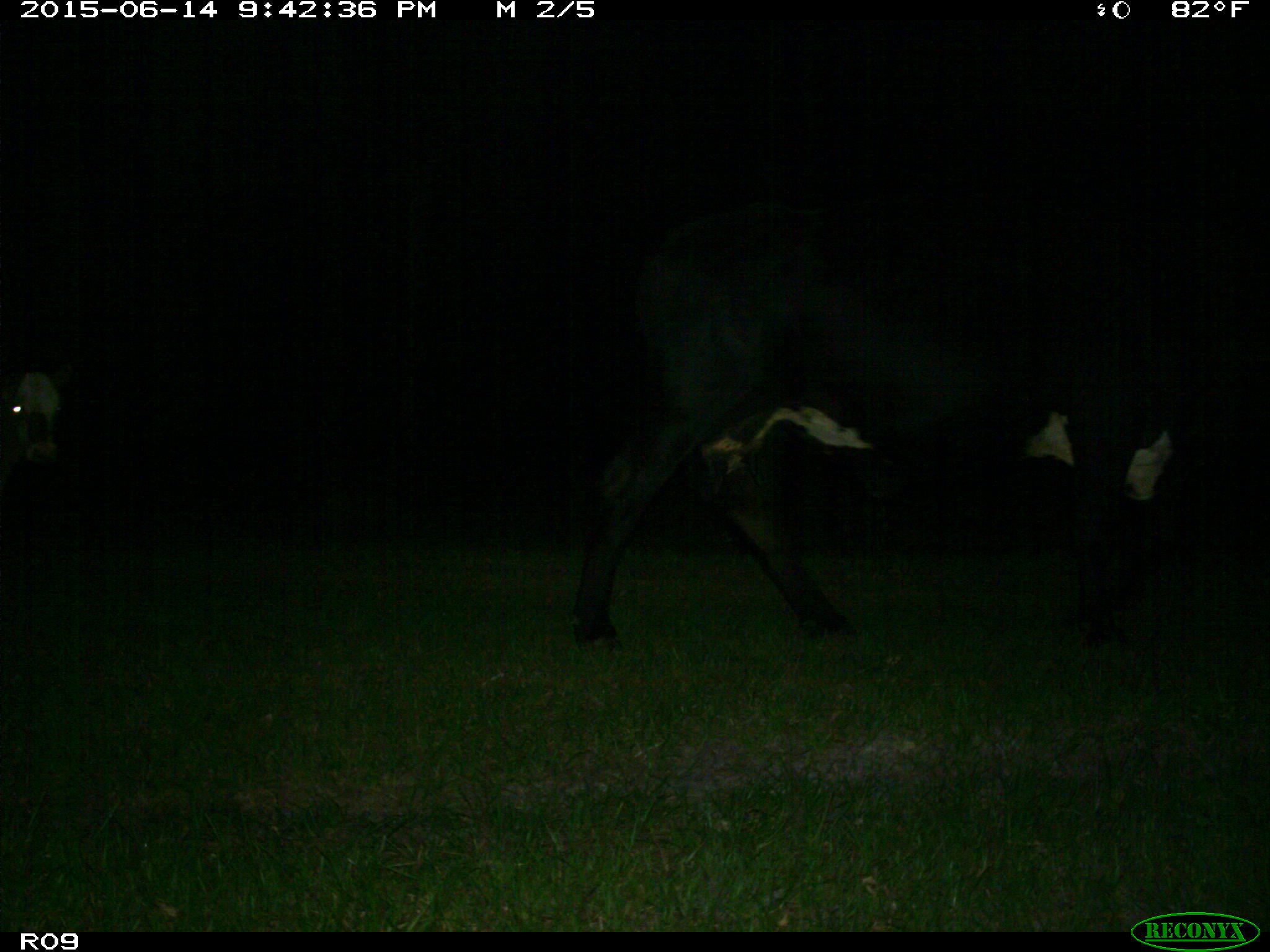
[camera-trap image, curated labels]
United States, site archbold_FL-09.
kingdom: Animalia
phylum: Chordata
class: Mammalia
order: Artiodactyla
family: Bovidae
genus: Bos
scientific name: Bos taurus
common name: domestic cow